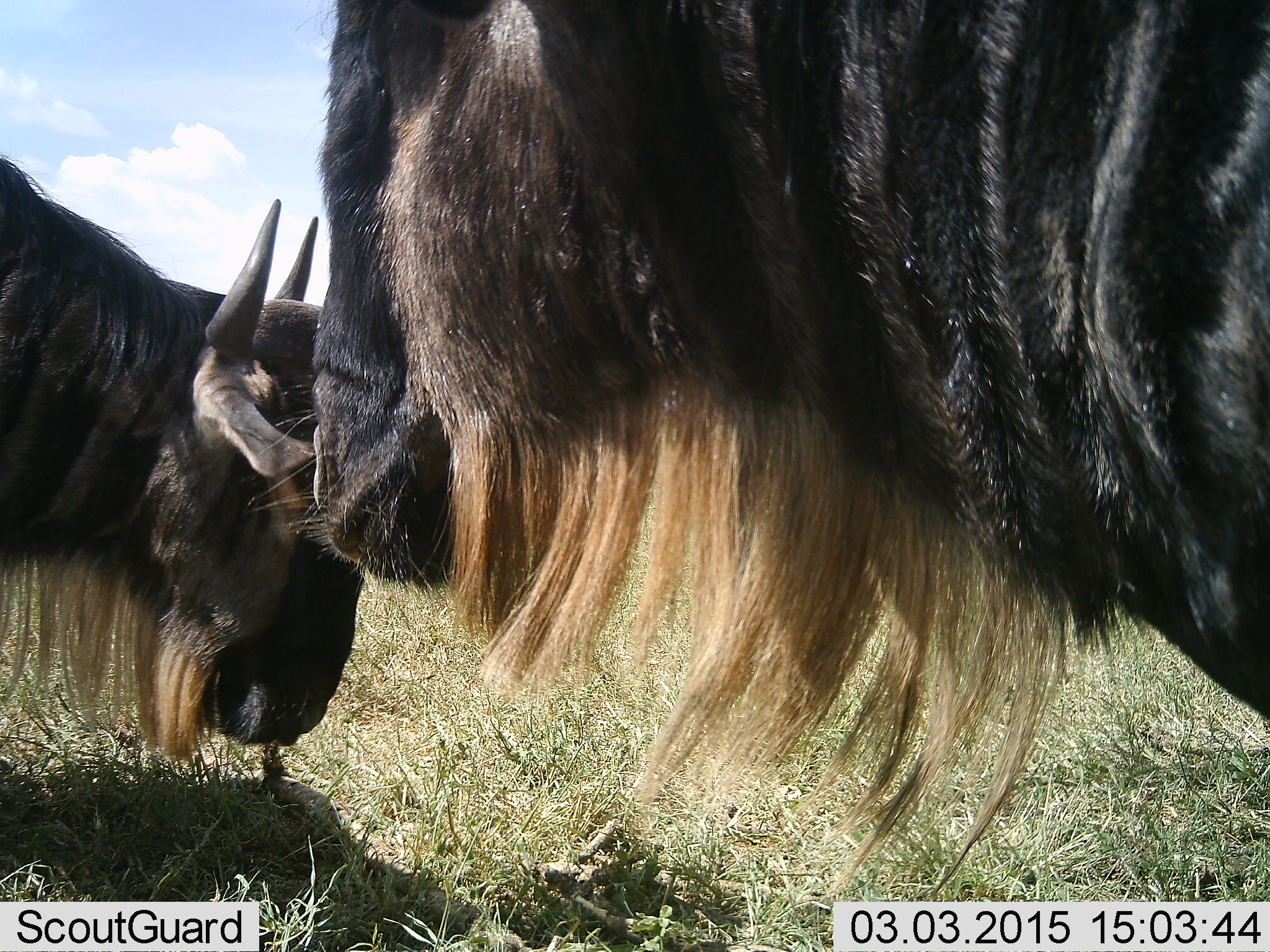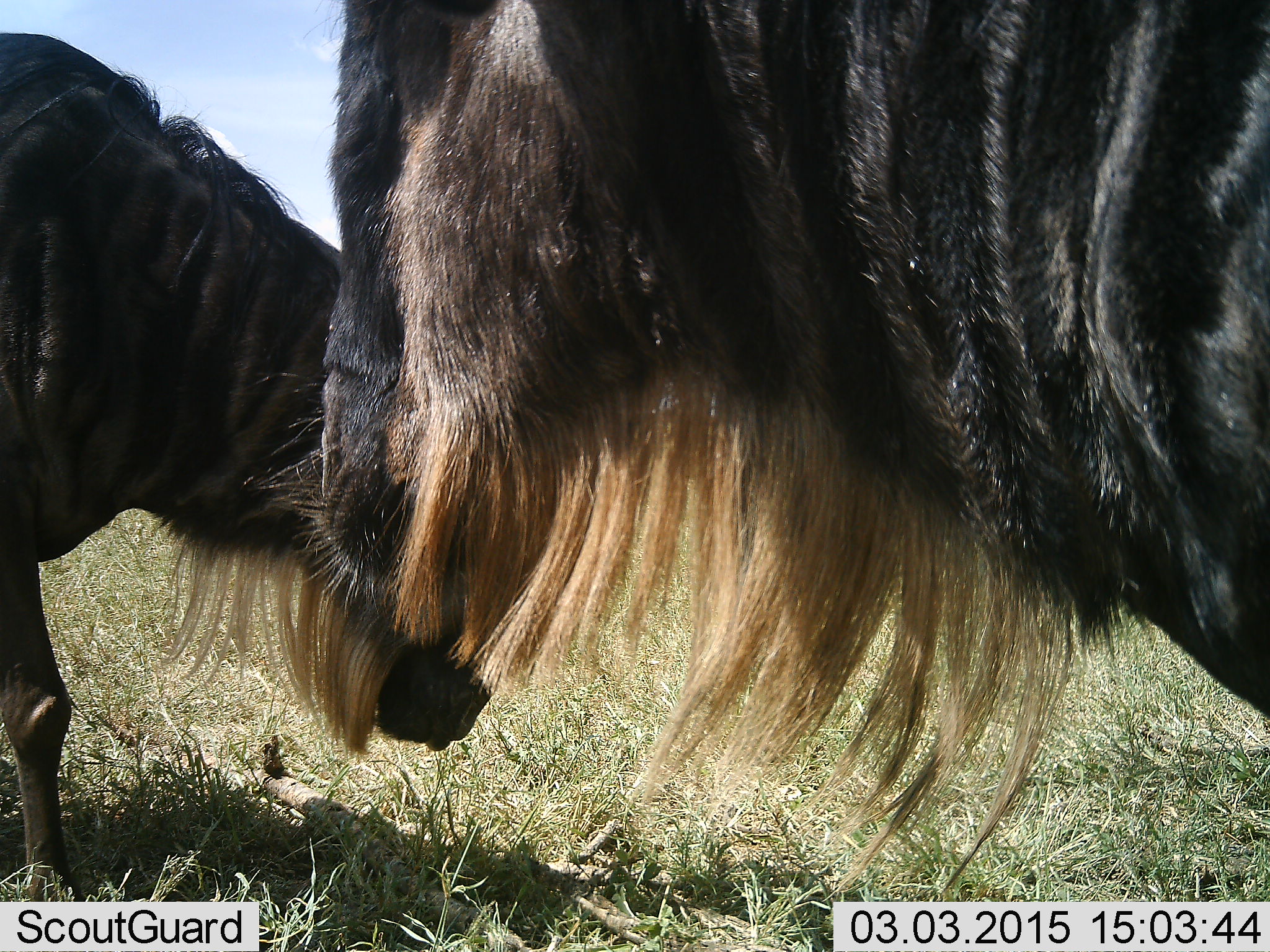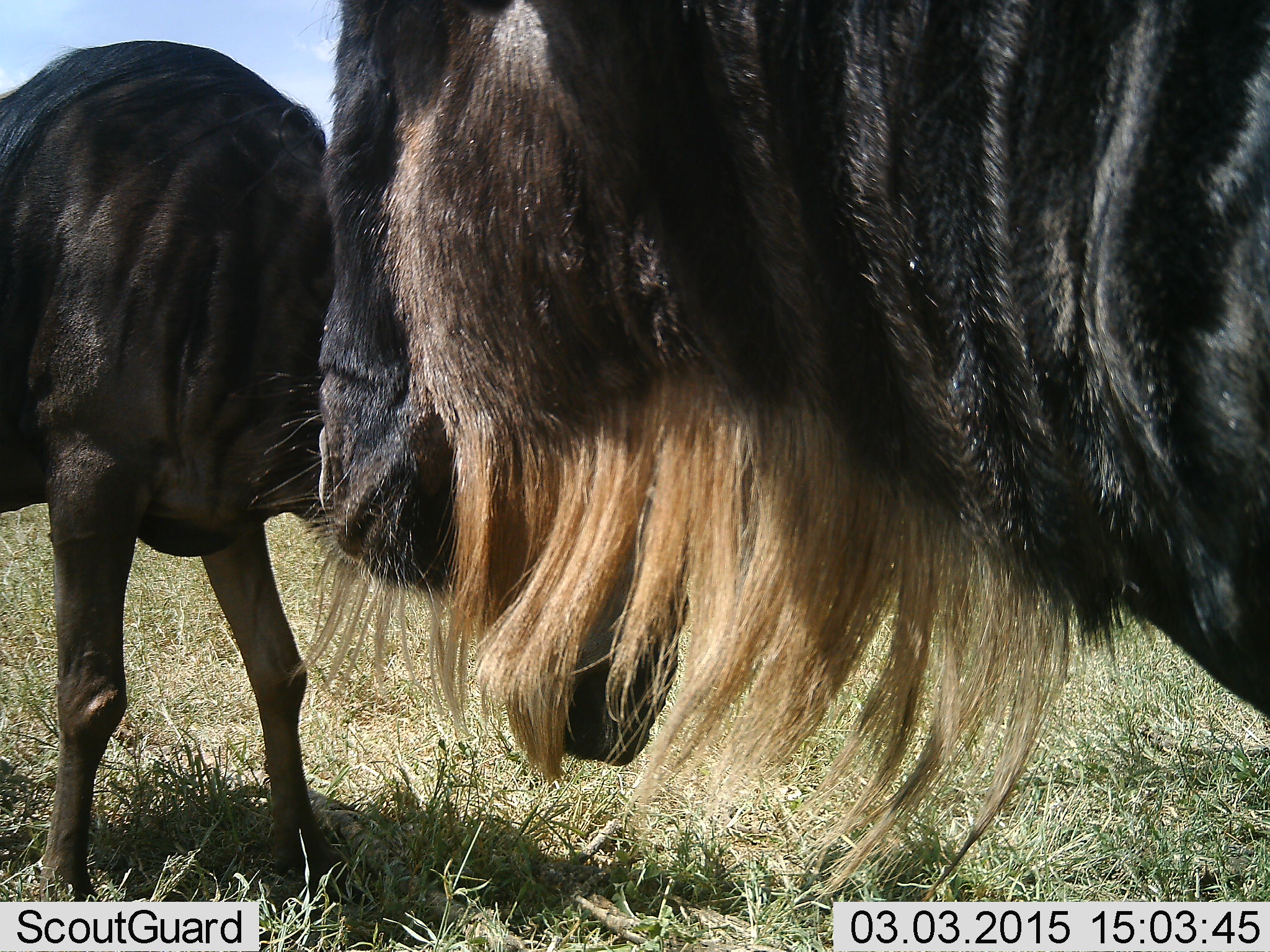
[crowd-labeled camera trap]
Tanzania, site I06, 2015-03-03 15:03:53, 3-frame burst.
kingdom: Animalia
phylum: Chordata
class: Mammalia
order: Artiodactyla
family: Bovidae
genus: Connochaetes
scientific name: Connochaetes taurinus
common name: blue wildebeest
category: wildebeest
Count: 2.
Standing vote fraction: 90%.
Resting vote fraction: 10%.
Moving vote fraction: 50%.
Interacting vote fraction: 10%.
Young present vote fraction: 10%.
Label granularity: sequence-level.